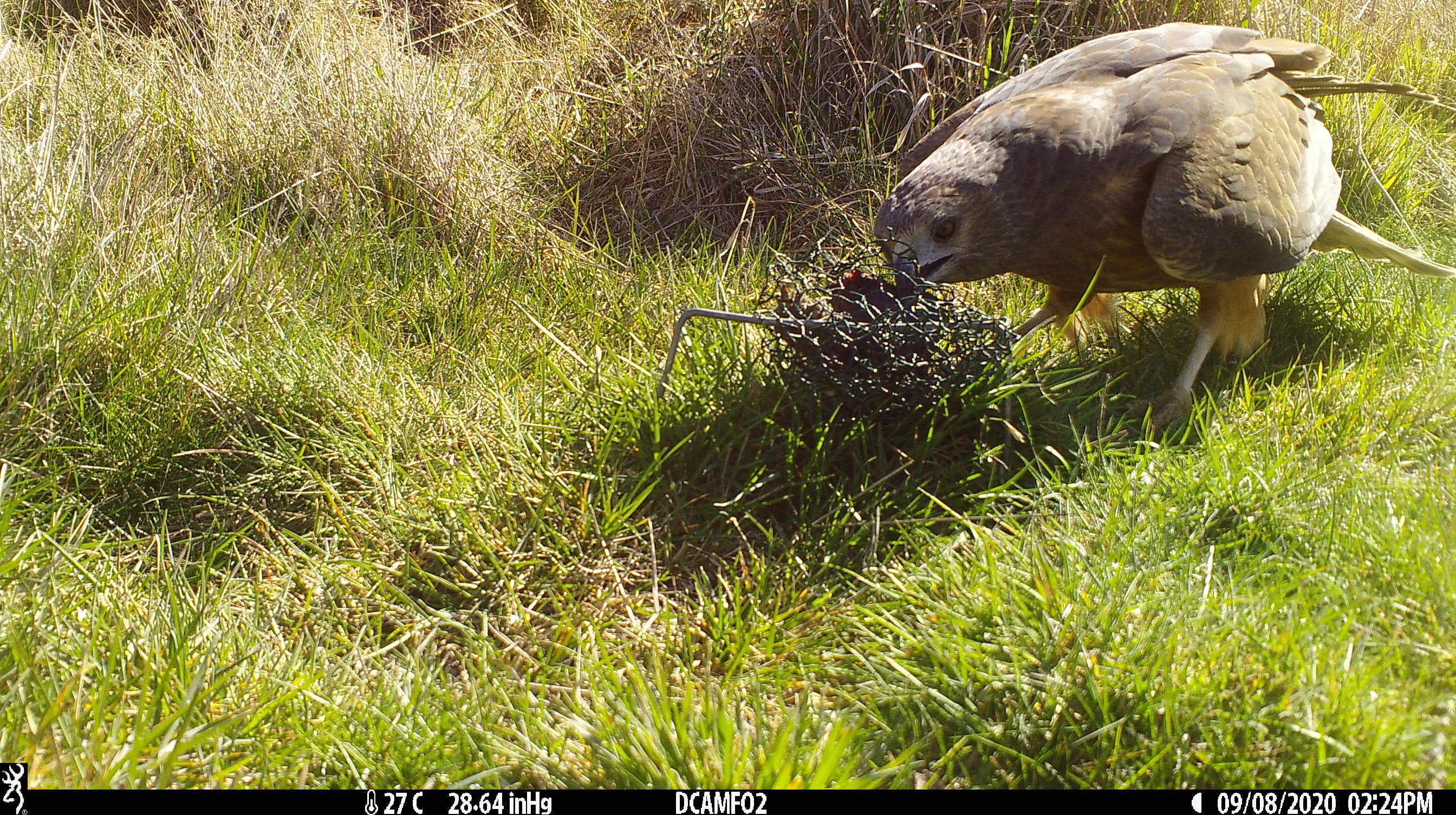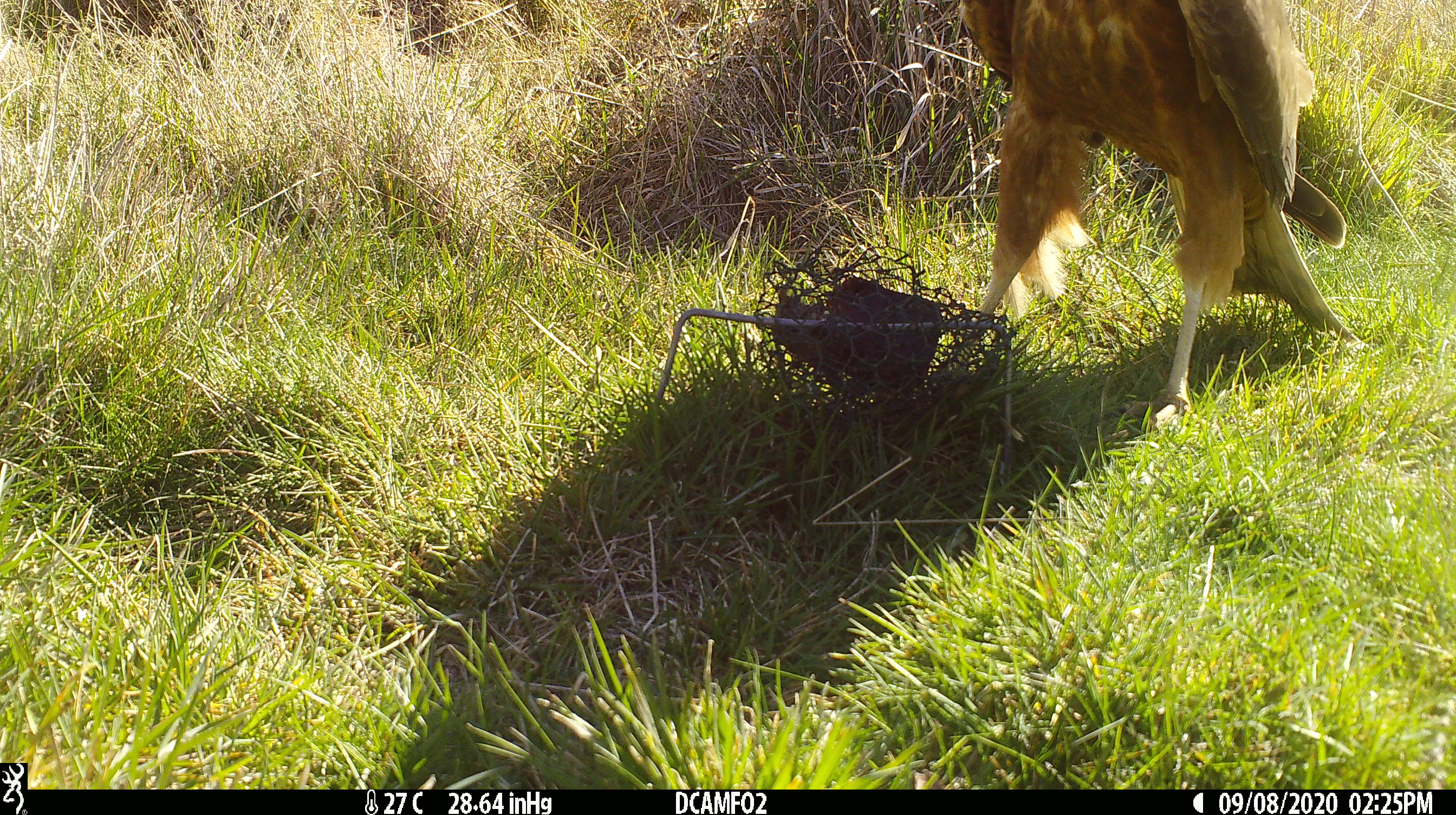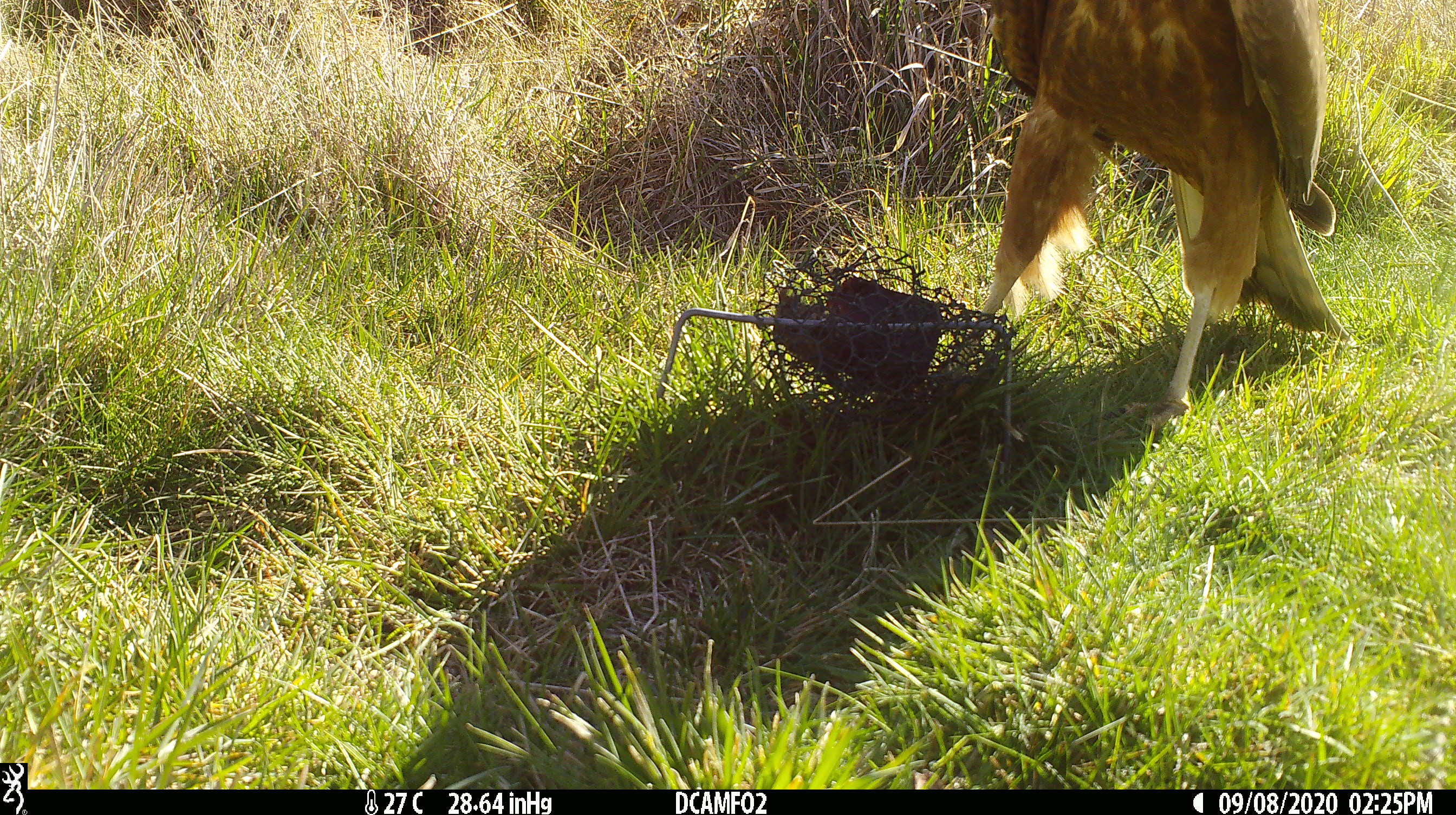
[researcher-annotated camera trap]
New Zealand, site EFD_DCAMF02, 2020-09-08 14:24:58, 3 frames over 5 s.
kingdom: Animalia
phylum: Chordata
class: Aves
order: Accipitriformes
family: Accipitridae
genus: Circus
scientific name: Circus approximans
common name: swamp harrier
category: harrier